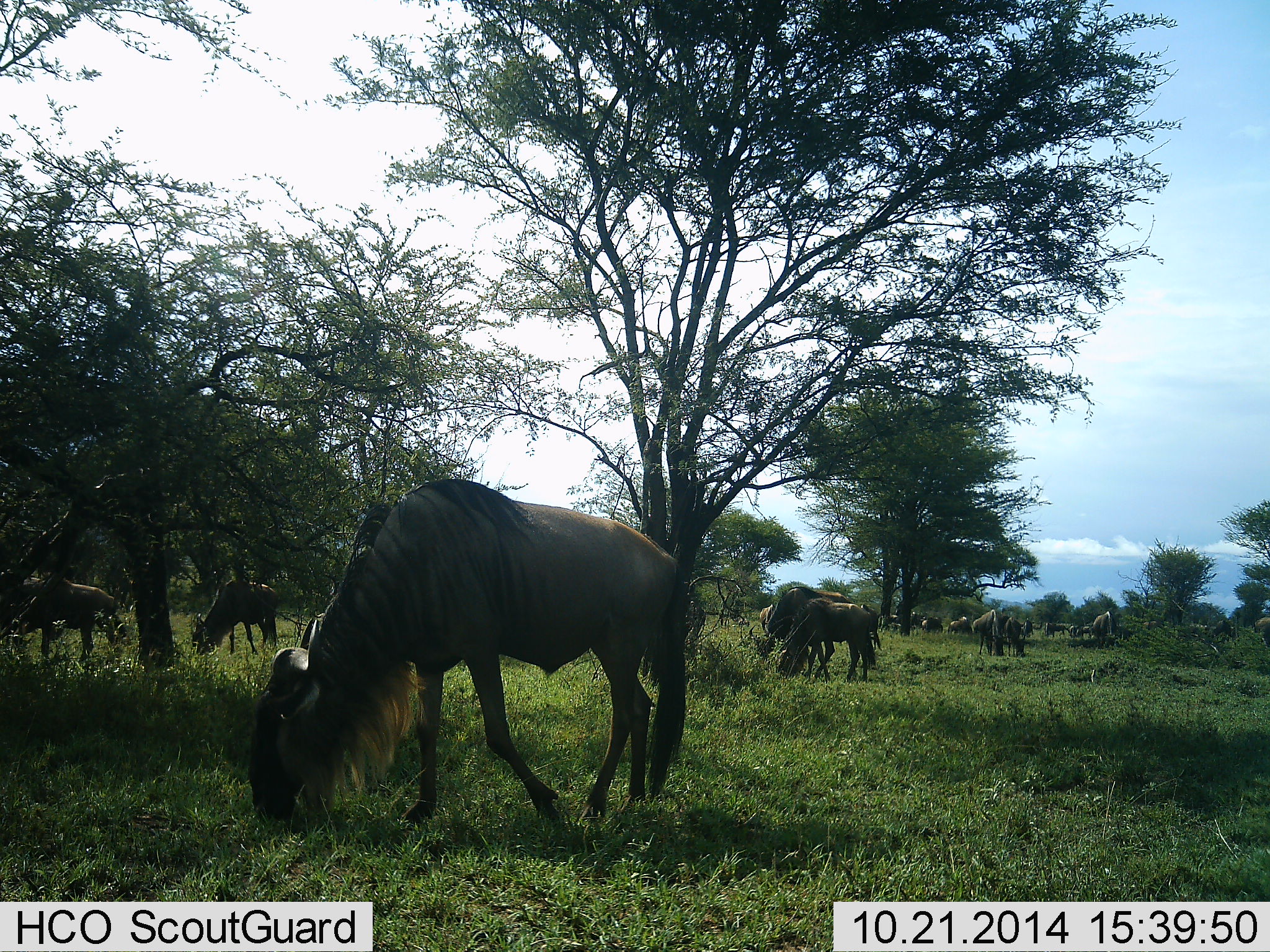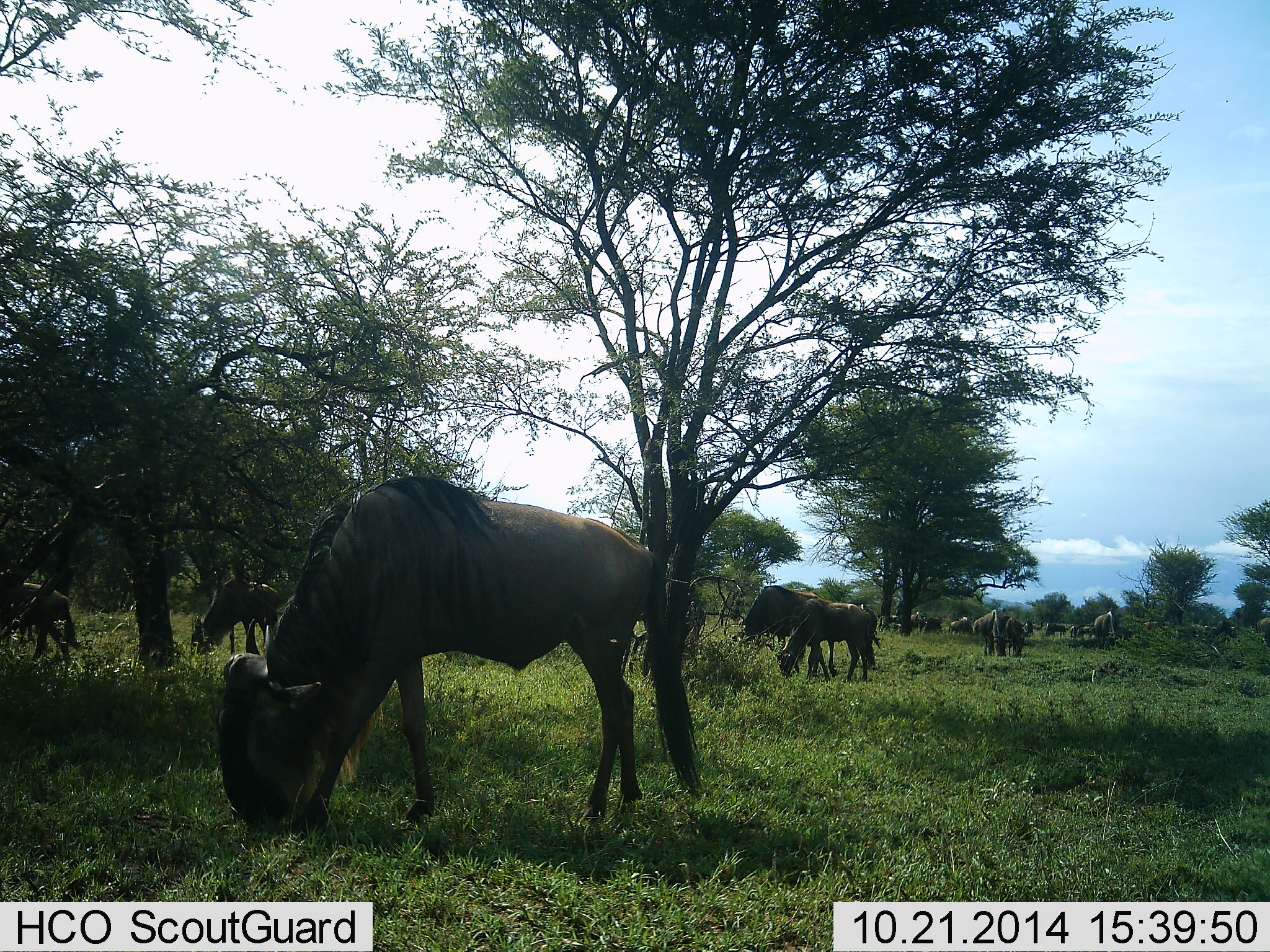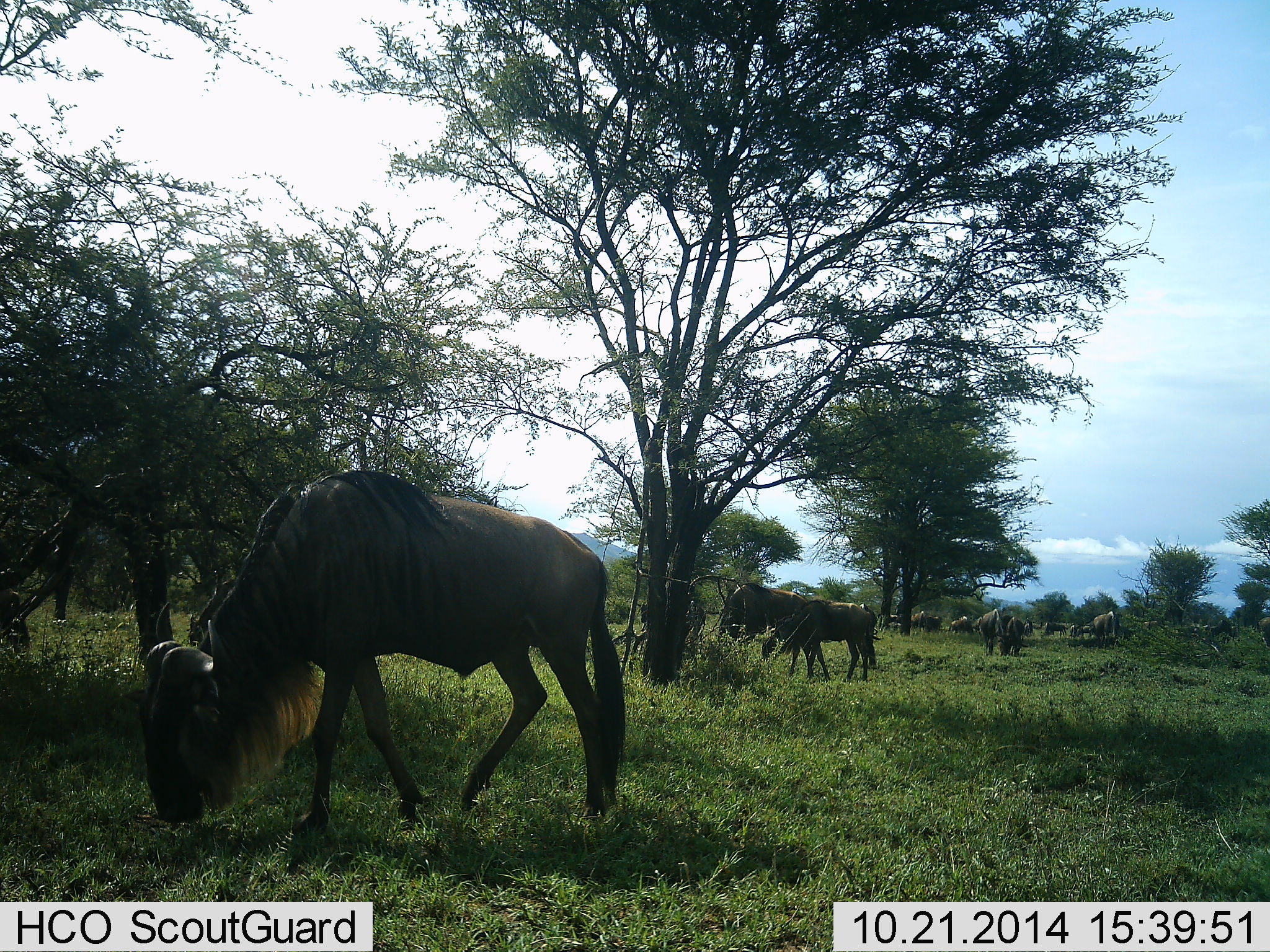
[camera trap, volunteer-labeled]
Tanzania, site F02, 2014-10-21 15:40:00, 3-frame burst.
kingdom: Animalia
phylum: Chordata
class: Mammalia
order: Artiodactyla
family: Bovidae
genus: Connochaetes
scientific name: Connochaetes taurinus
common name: blue wildebeest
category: wildebeest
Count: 11-50.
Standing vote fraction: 20%.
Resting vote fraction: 0%.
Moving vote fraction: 40%.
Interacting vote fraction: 0%.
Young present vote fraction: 0%.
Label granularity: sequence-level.